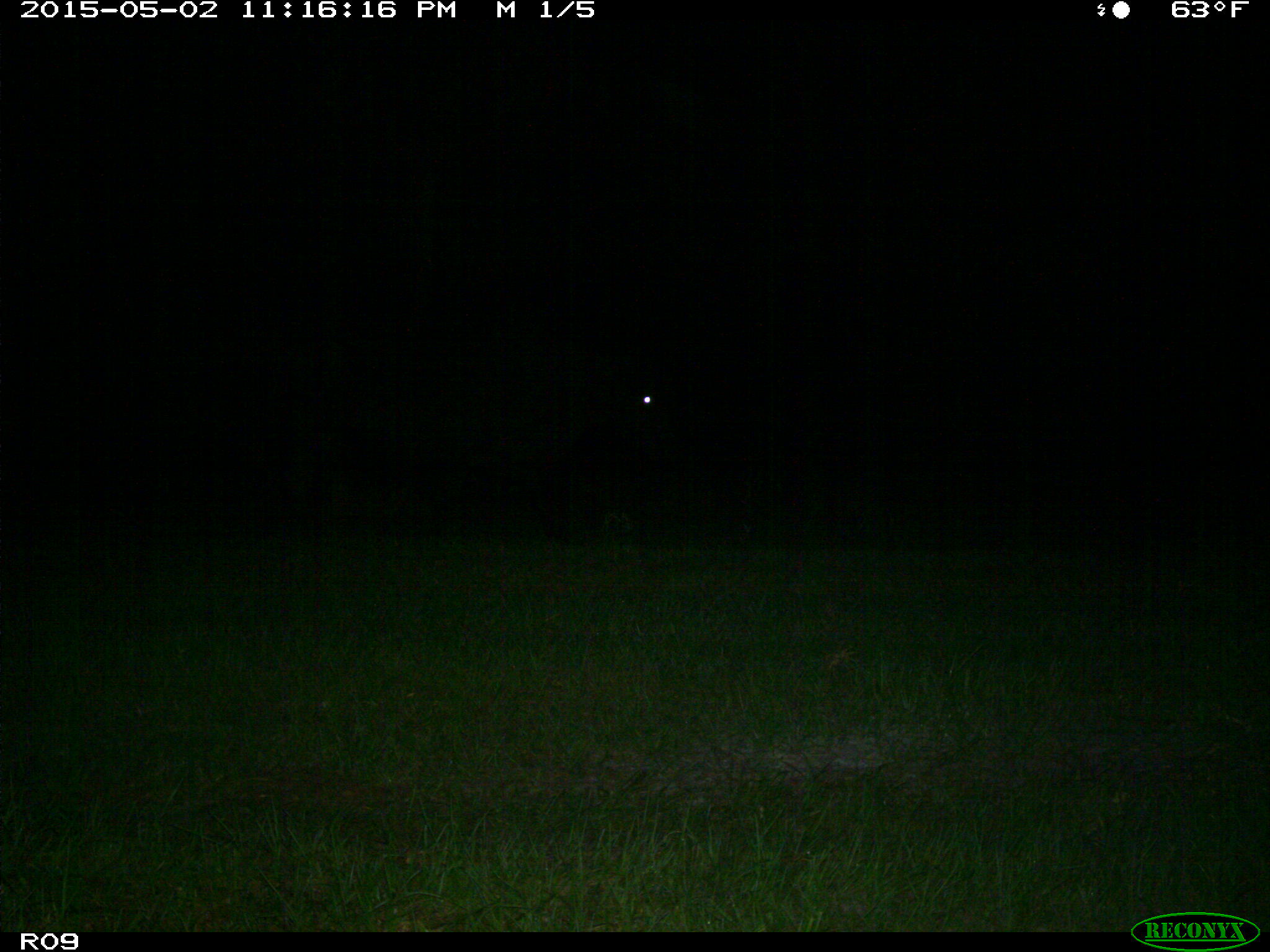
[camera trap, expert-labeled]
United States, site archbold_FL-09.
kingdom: Animalia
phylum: Chordata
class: Mammalia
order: Artiodactyla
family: Bovidae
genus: Bos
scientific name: Bos taurus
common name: domestic cow